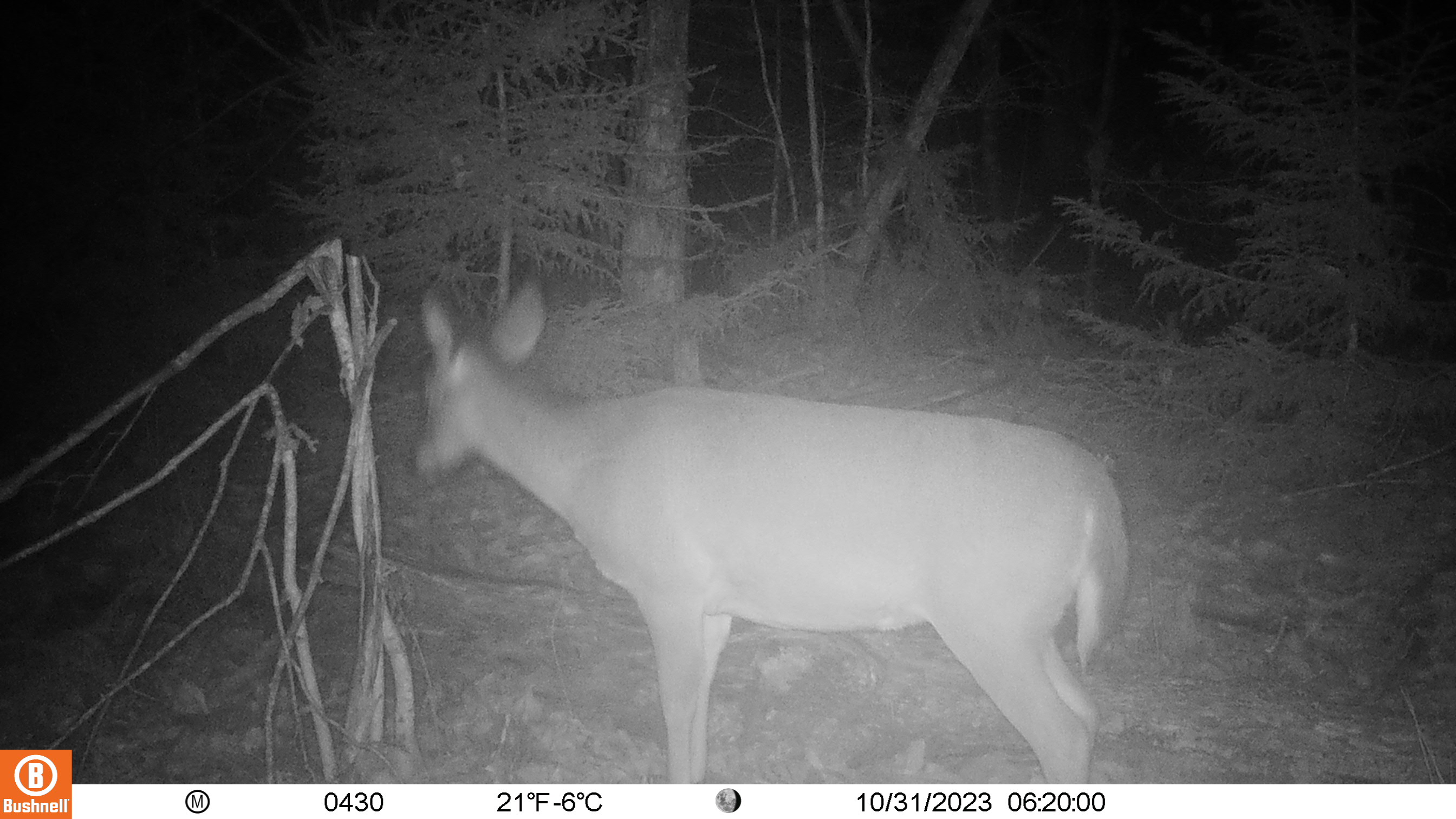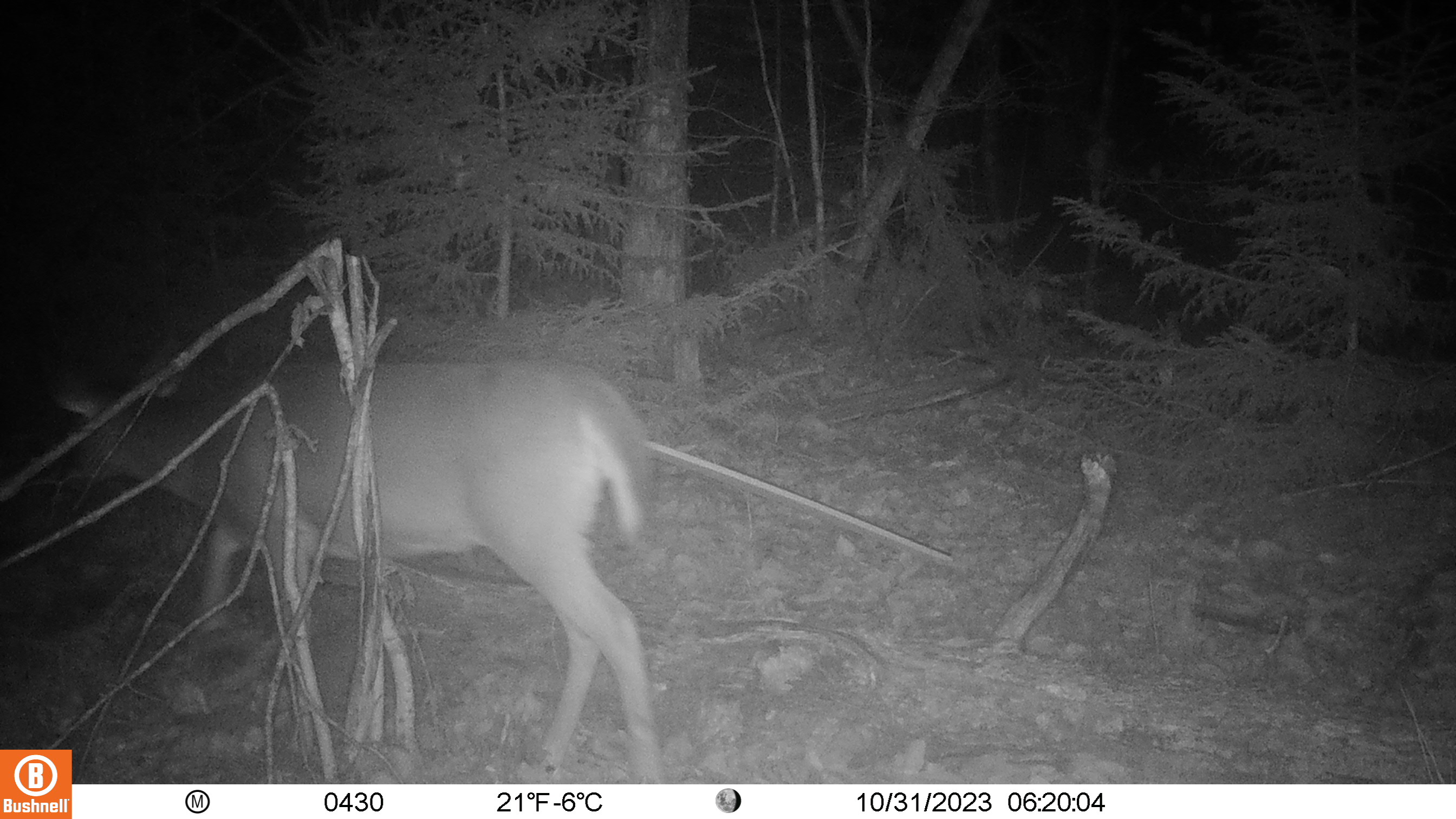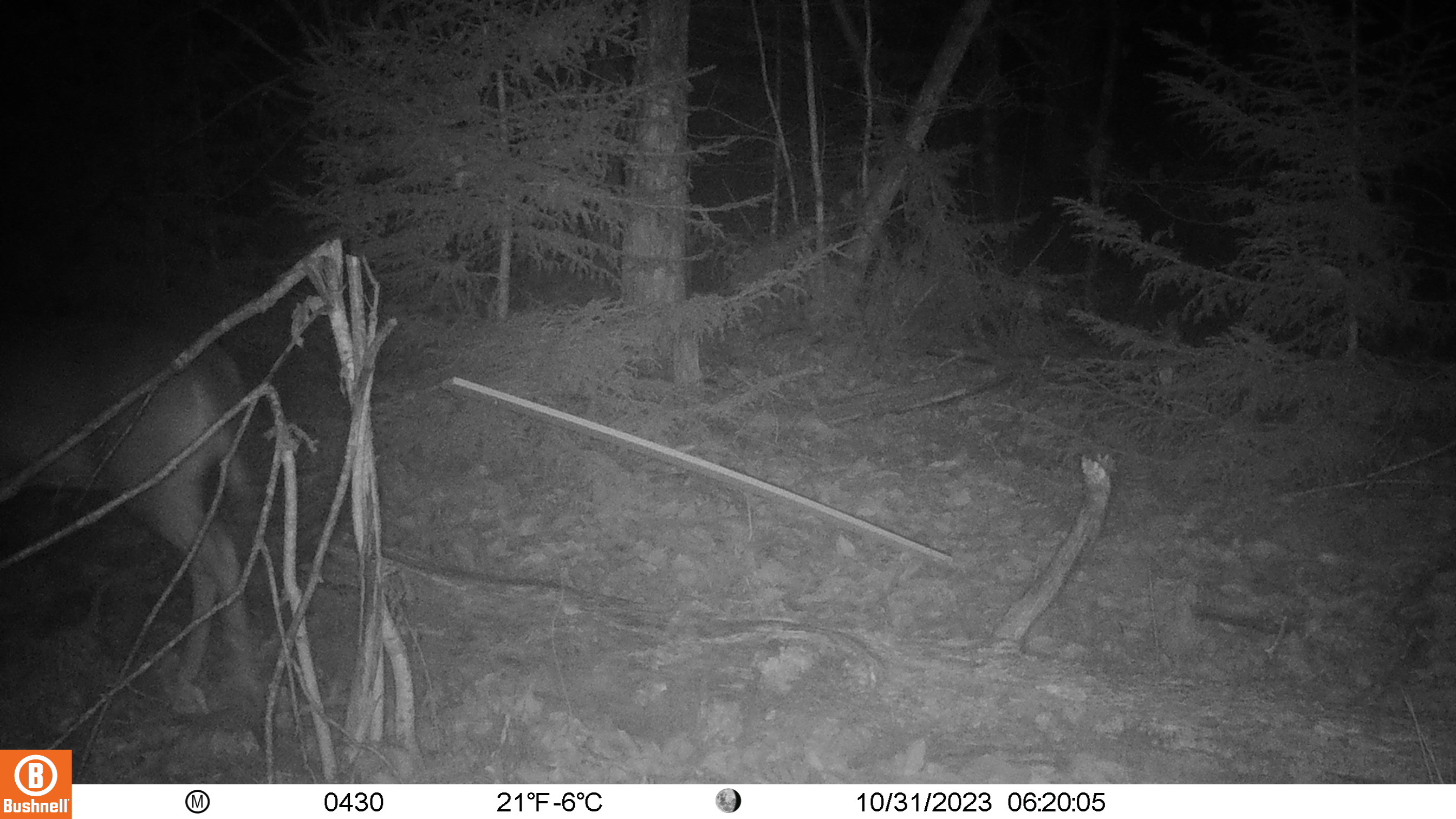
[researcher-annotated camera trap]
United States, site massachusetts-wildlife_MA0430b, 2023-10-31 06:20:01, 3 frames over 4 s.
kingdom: Animalia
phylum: Chordata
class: Mammalia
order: Artiodactyla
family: Cervidae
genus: Odocoileus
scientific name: Odocoileus virginianus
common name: white-tailed deer